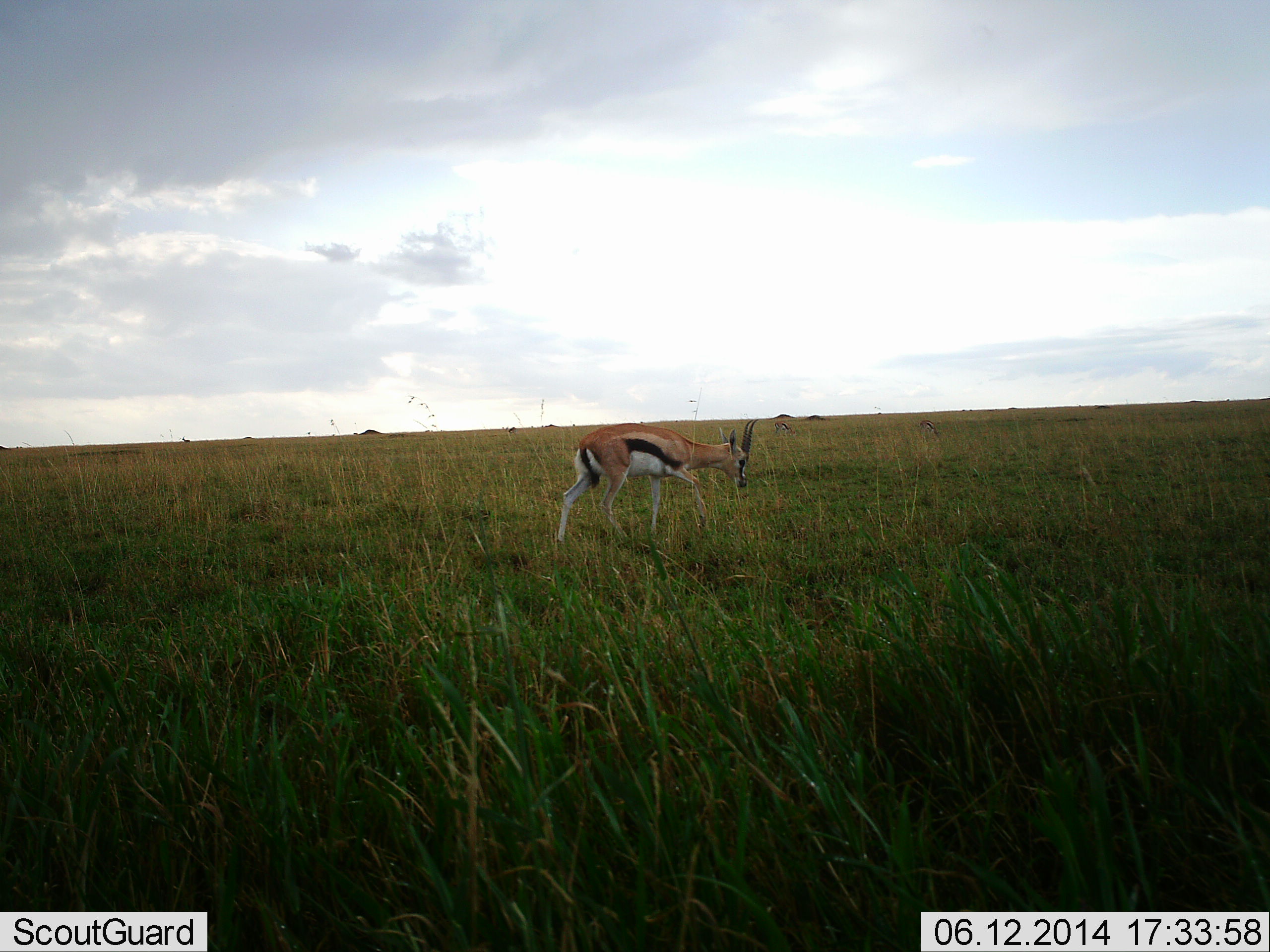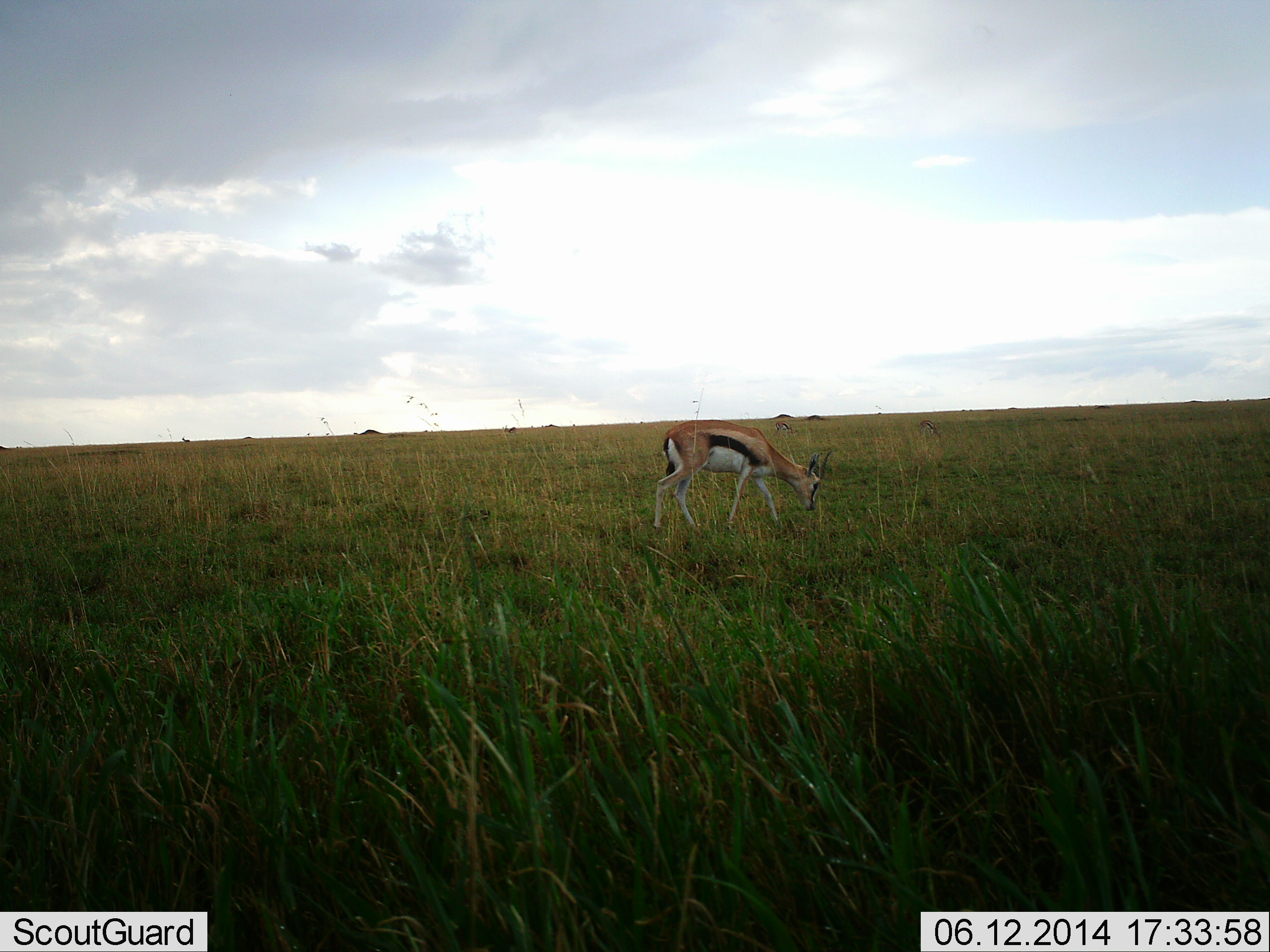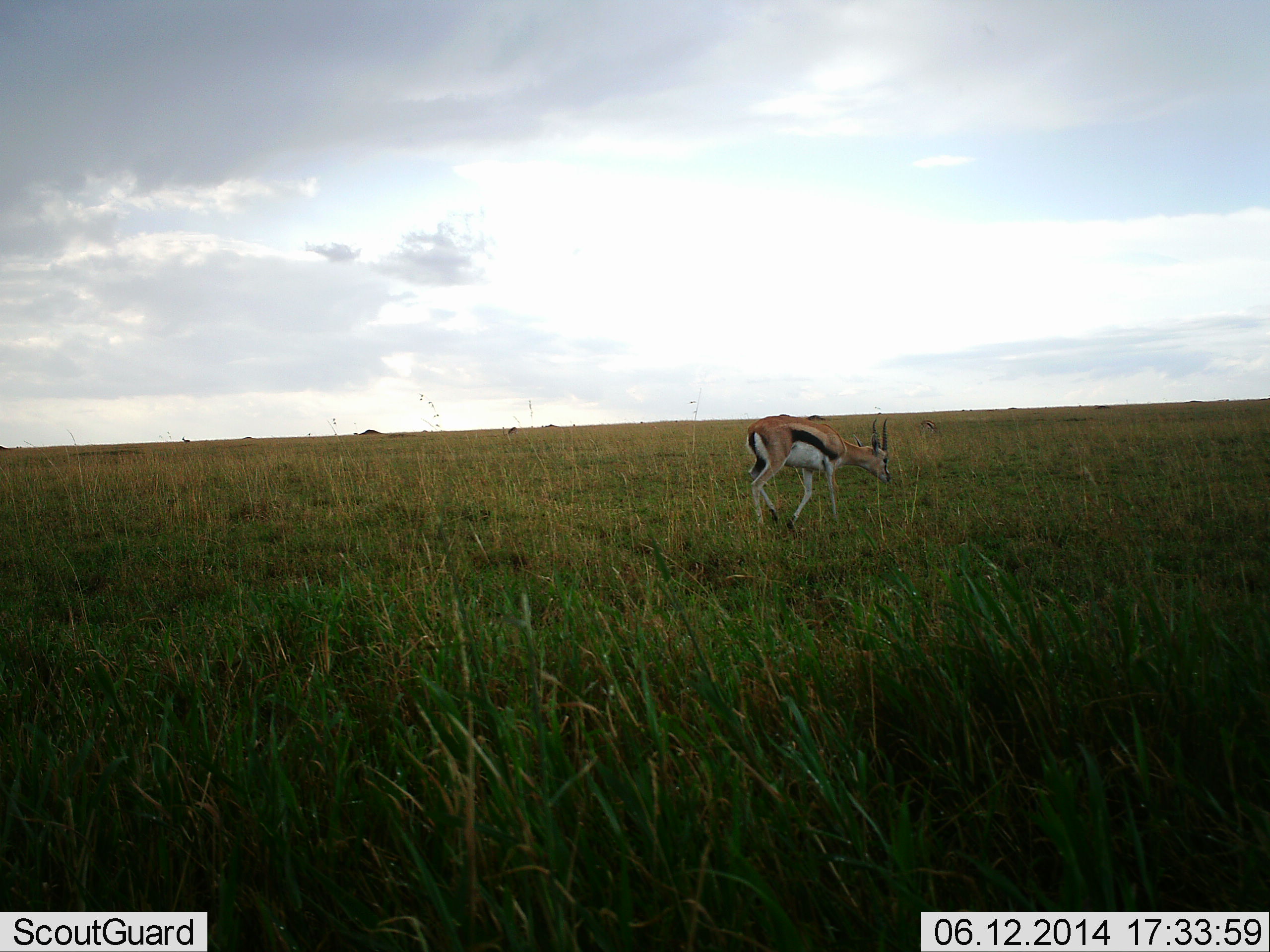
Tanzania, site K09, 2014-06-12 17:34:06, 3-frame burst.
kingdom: Animalia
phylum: Chordata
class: Mammalia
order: Artiodactyla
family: Bovidae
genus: Eudorcas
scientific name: Eudorcas thomsonii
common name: thomson's gazelle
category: gazellethomsons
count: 1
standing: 0%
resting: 0%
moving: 50%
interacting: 0%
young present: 0%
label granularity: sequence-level